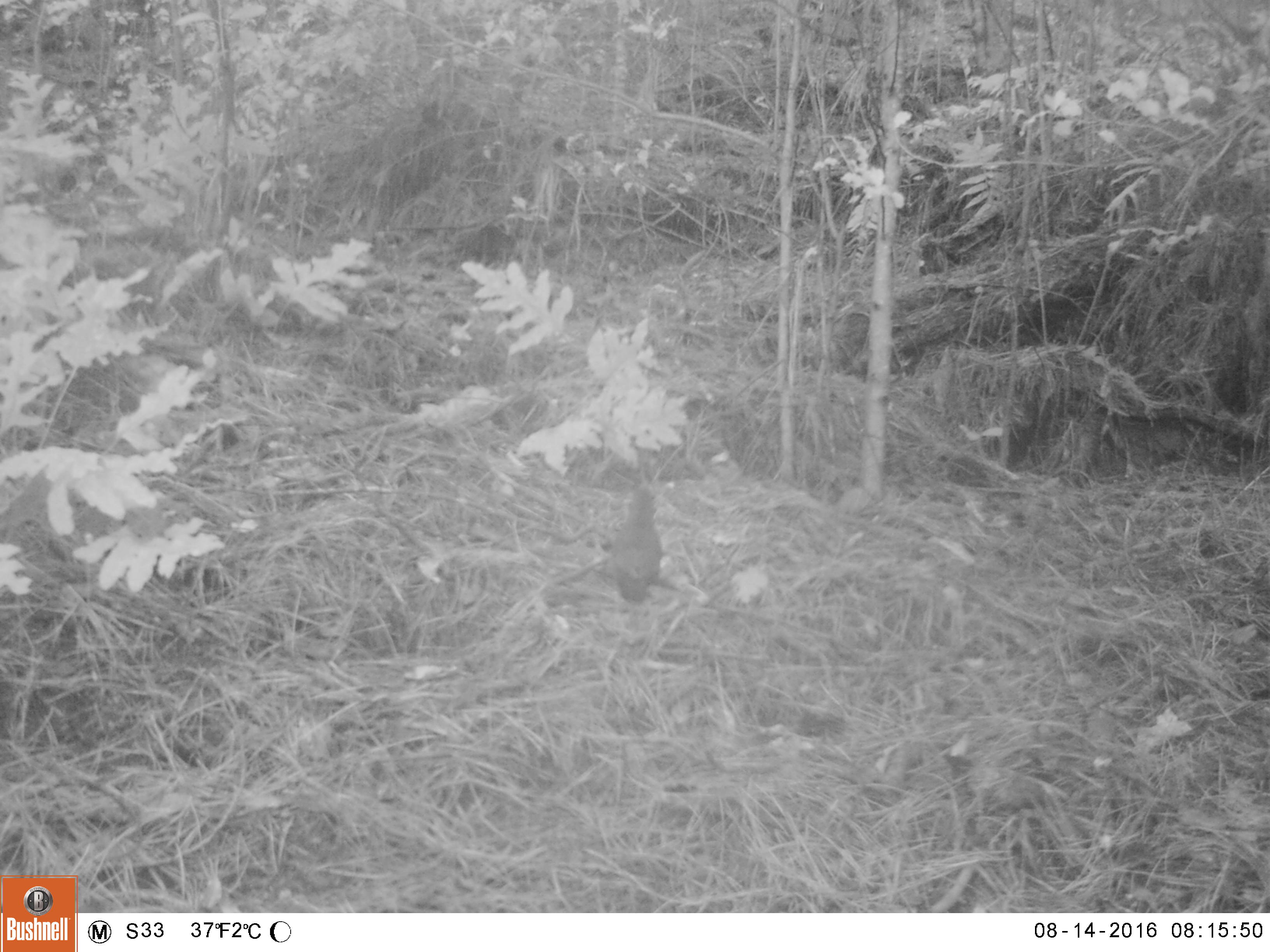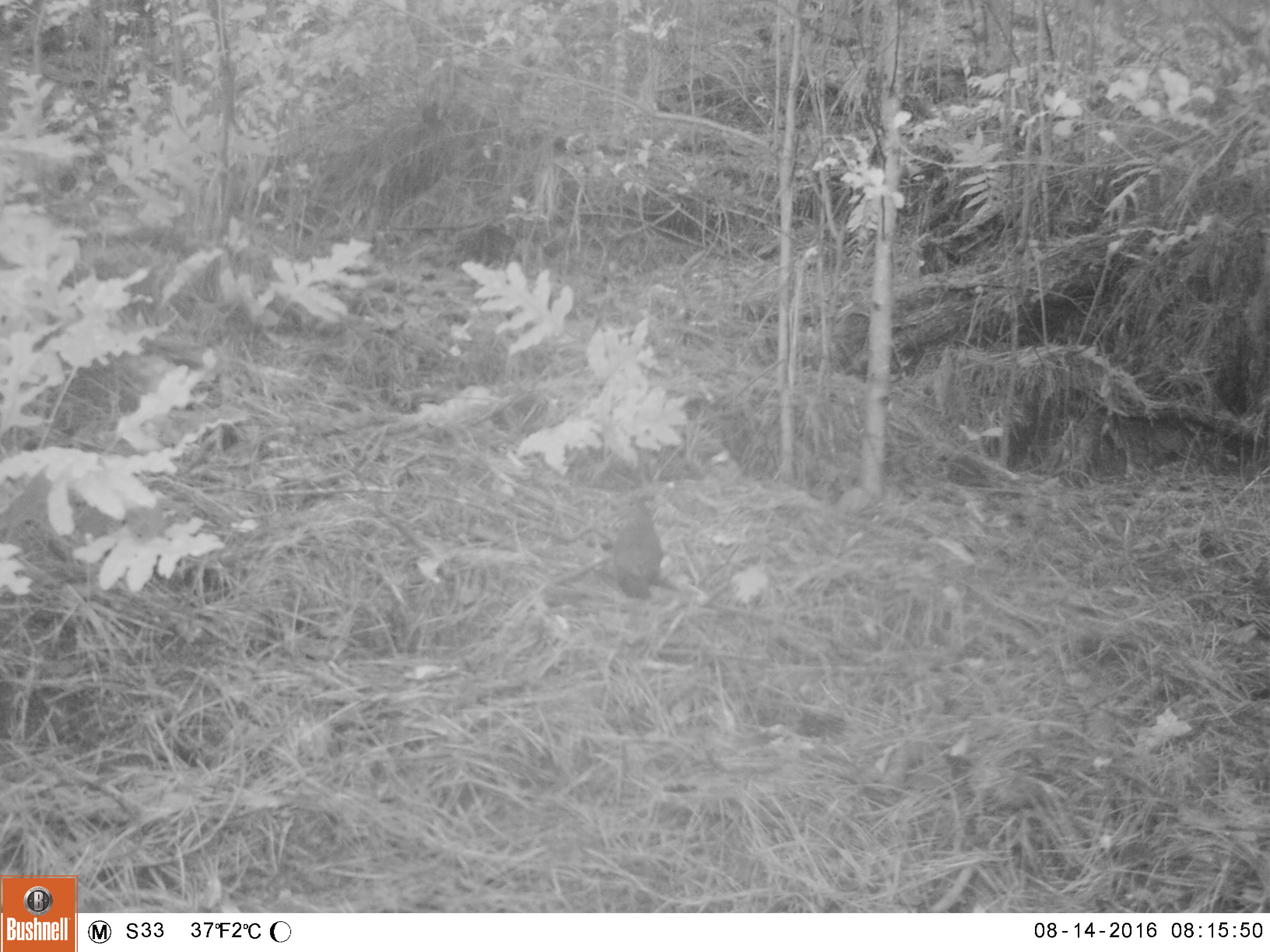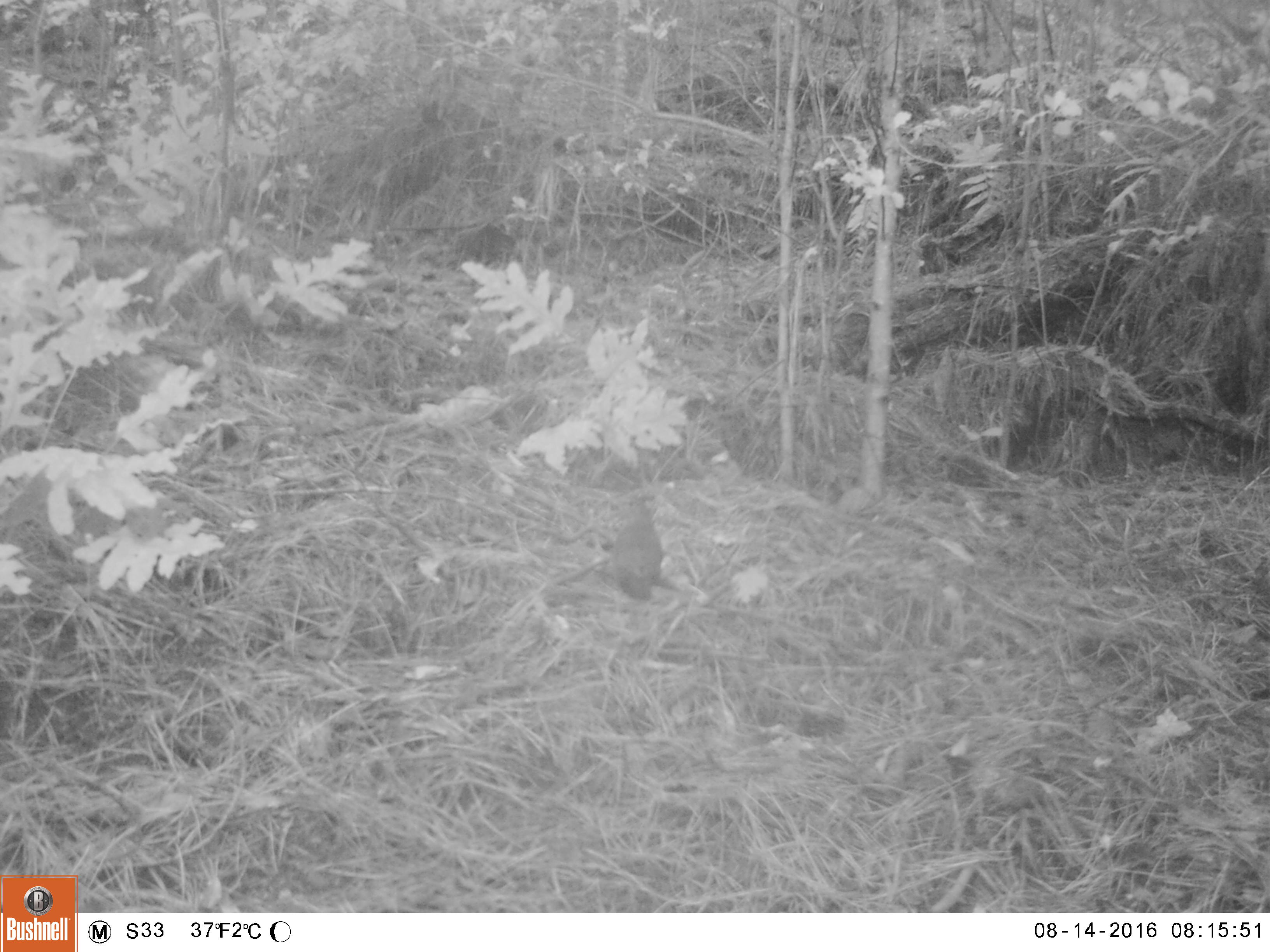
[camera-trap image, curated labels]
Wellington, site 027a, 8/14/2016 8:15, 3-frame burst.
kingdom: Animalia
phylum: Chordata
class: Aves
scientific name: Aves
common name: bird